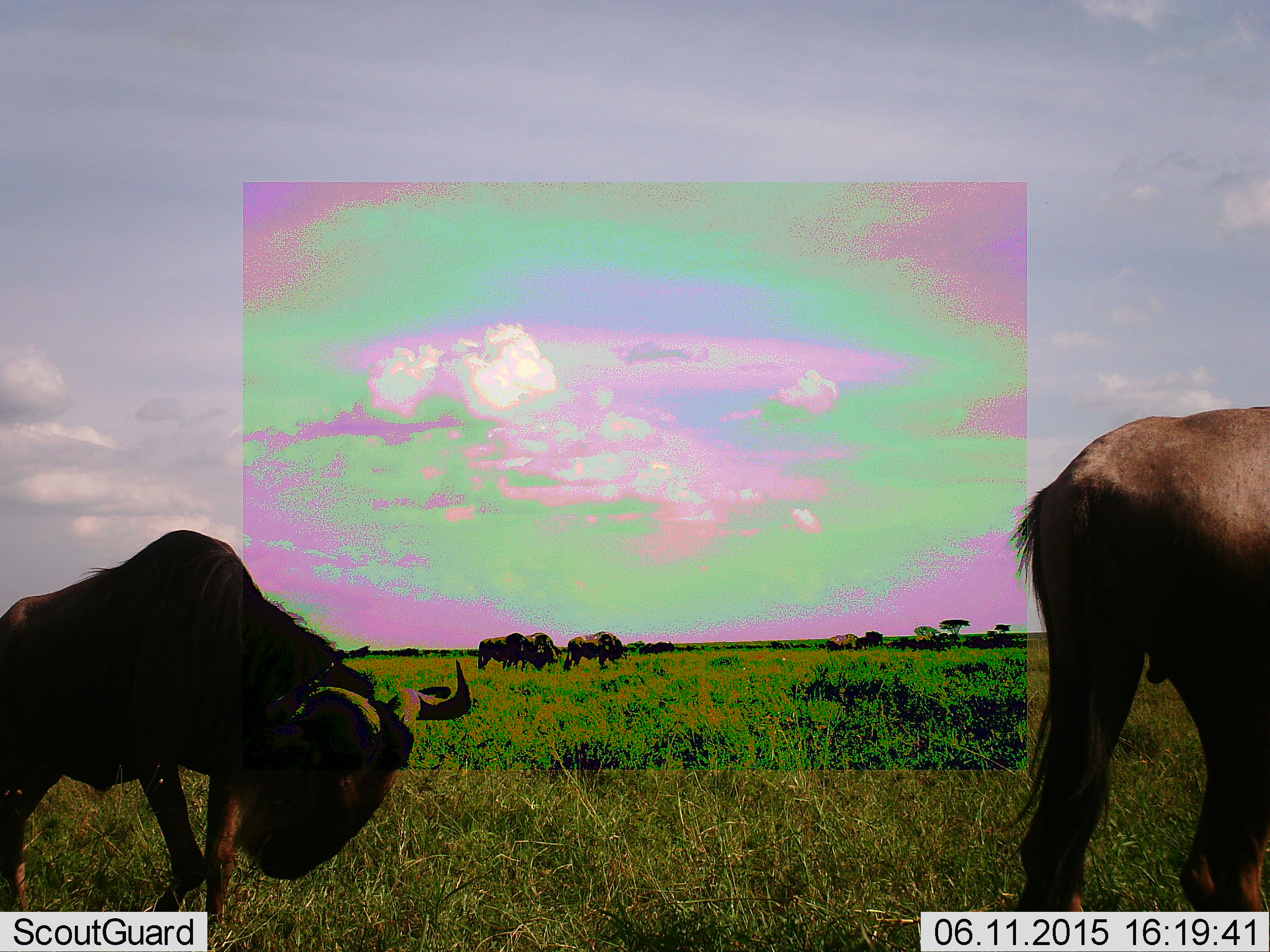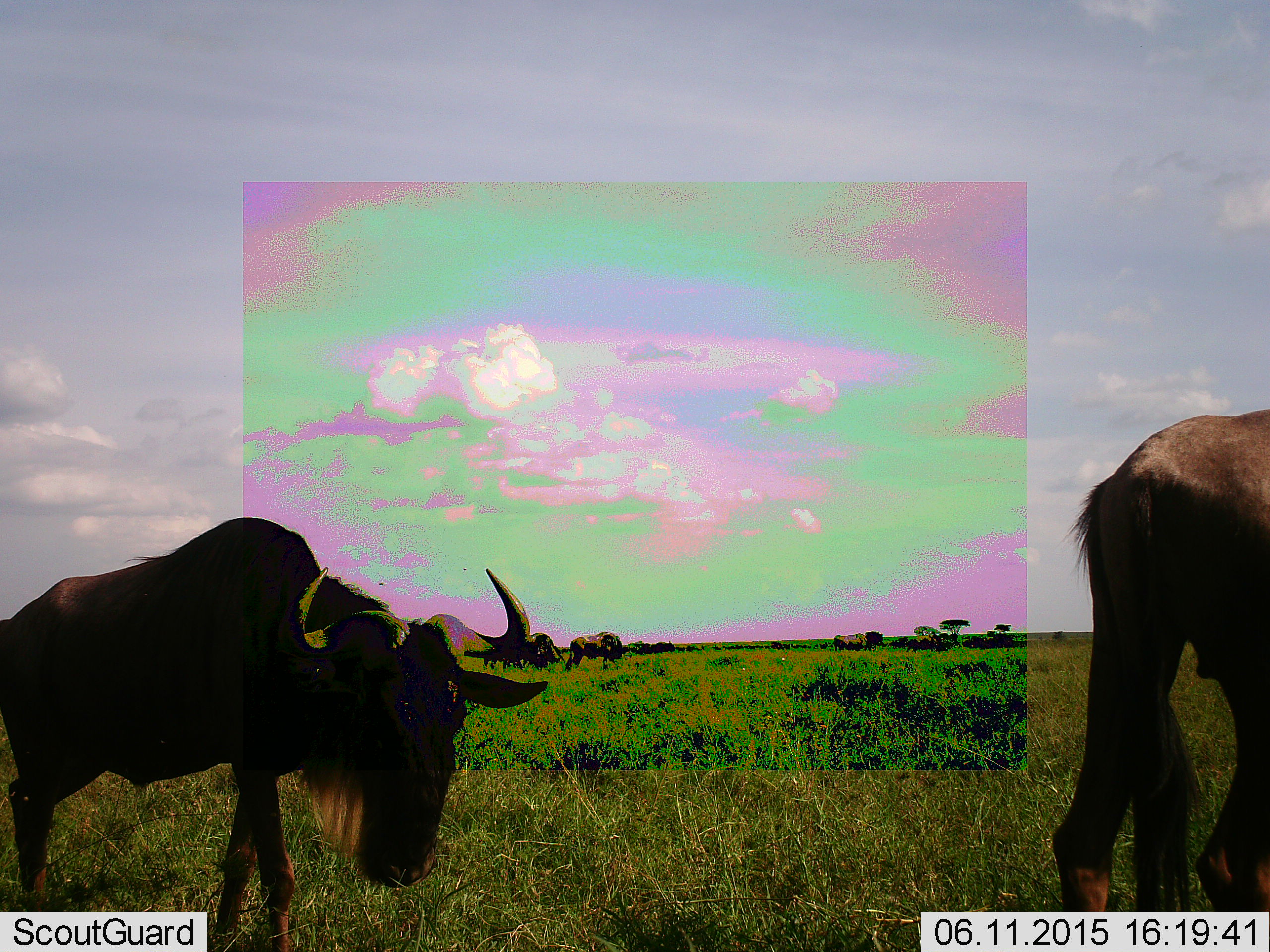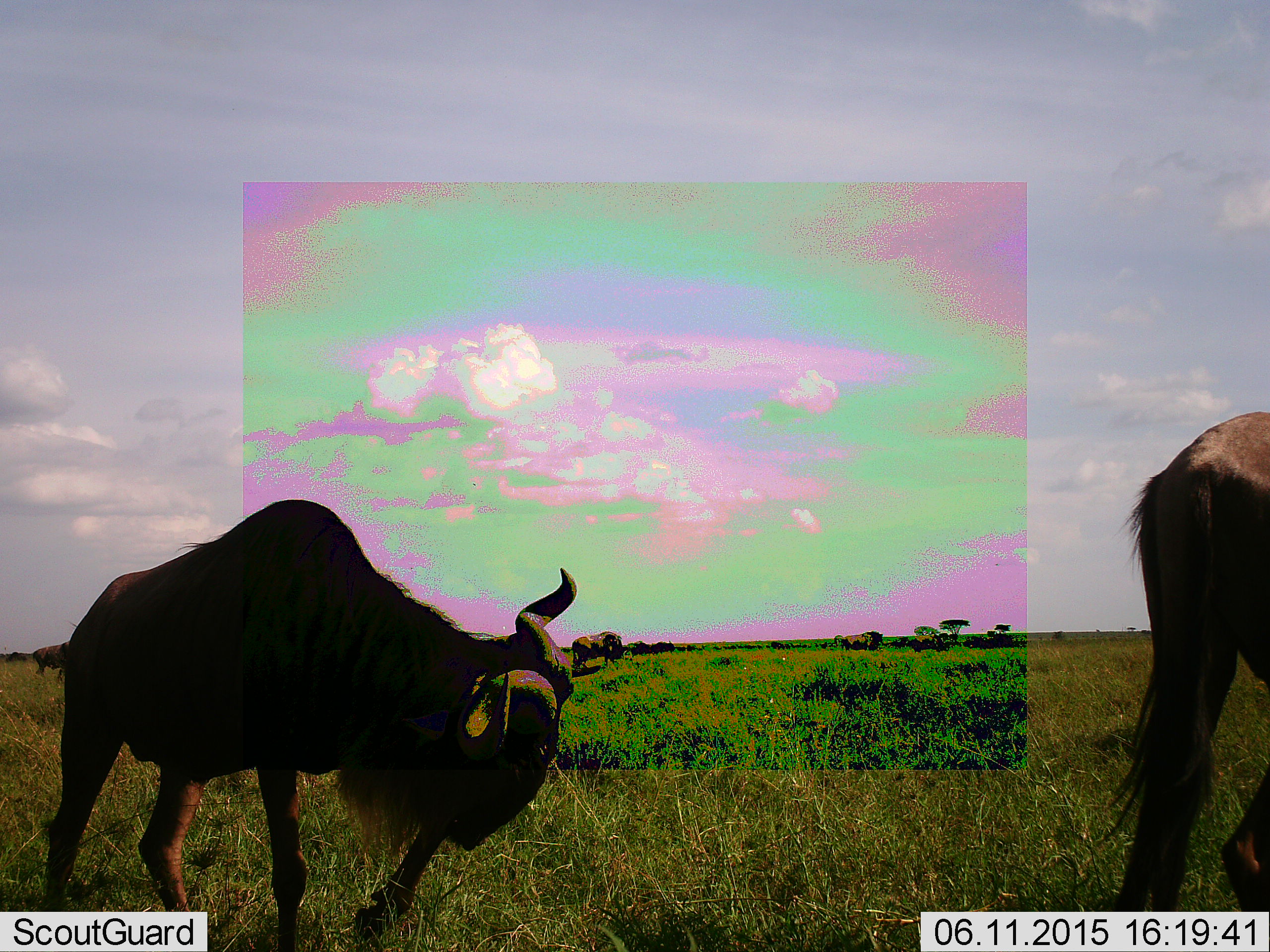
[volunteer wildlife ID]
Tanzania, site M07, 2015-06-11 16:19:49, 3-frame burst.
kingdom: Animalia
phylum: Chordata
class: Mammalia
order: Artiodactyla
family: Bovidae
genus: Connochaetes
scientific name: Connochaetes taurinus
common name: blue wildebeest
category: wildebeest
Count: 7.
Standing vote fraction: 30%.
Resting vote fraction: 10%.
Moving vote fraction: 70%.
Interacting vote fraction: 10%.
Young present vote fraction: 0%.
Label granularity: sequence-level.